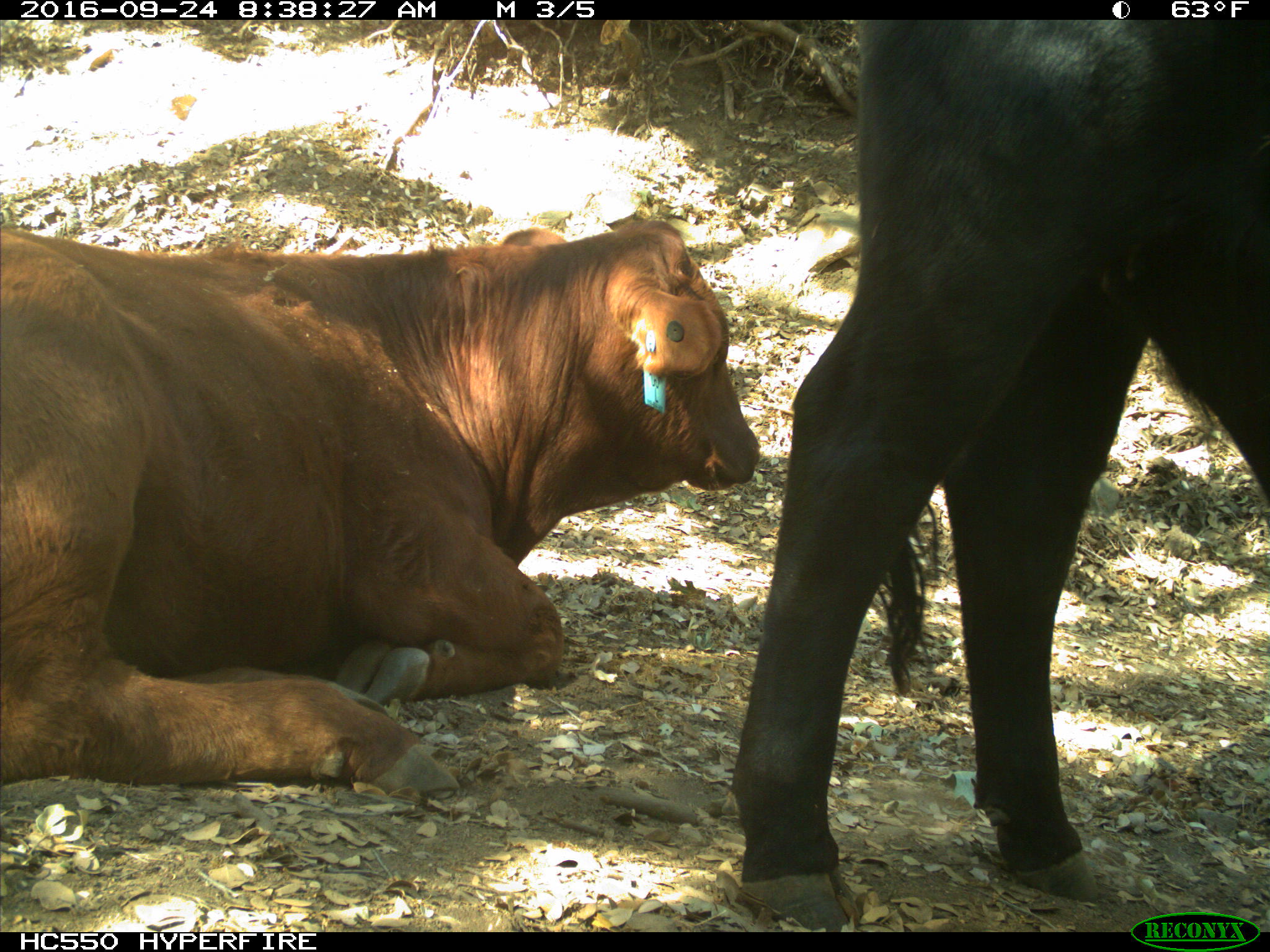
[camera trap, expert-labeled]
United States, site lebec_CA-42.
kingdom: Animalia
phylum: Chordata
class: Mammalia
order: Artiodactyla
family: Bovidae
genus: Bos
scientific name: Bos taurus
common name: domestic cow